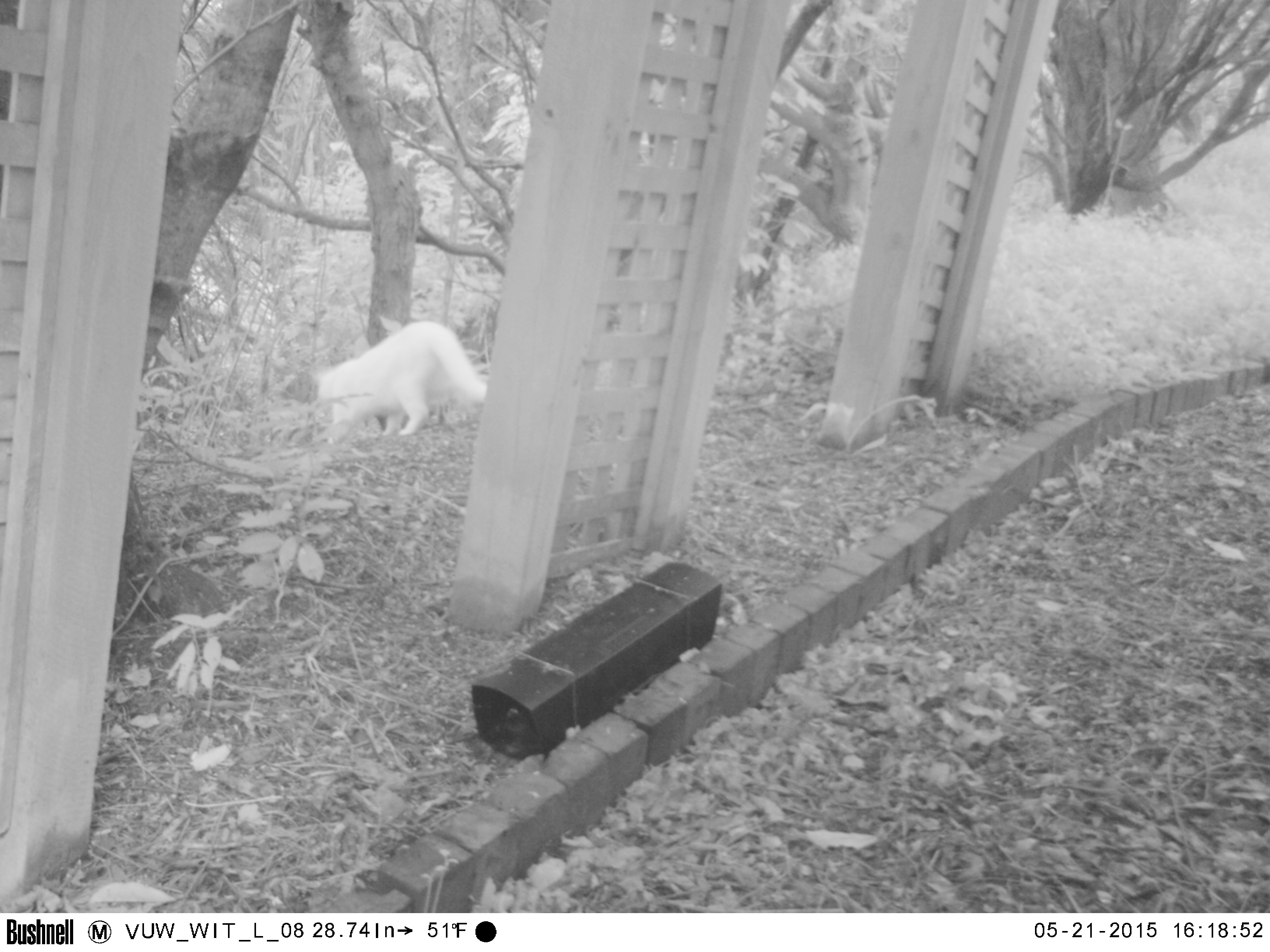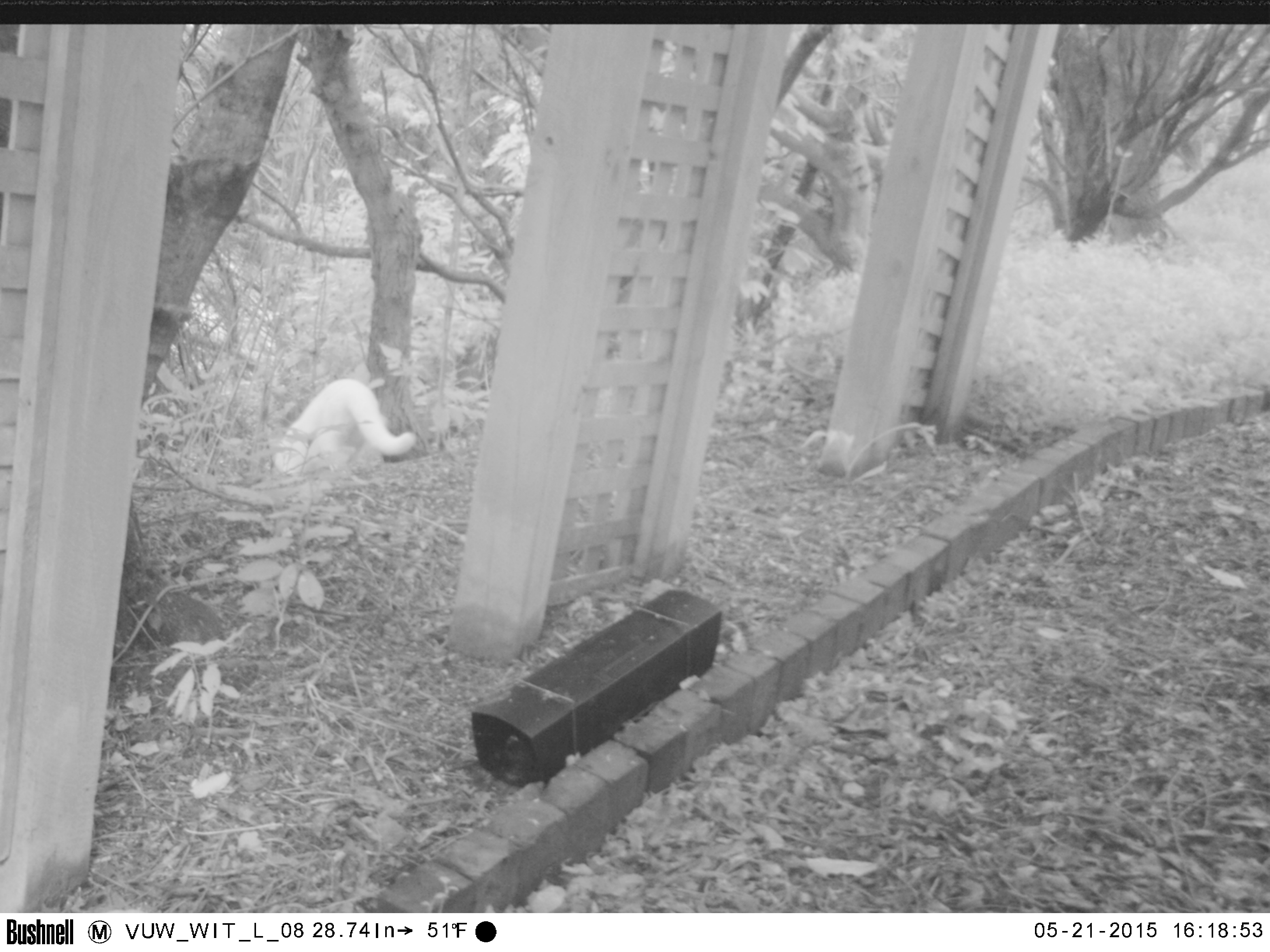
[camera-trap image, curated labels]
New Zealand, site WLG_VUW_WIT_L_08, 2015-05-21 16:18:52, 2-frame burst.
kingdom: Animalia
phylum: Chordata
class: Mammalia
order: Carnivora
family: Felidae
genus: Felis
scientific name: Felis catus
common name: domestic cat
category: cat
Cat (domestic cat) (Felis catus).